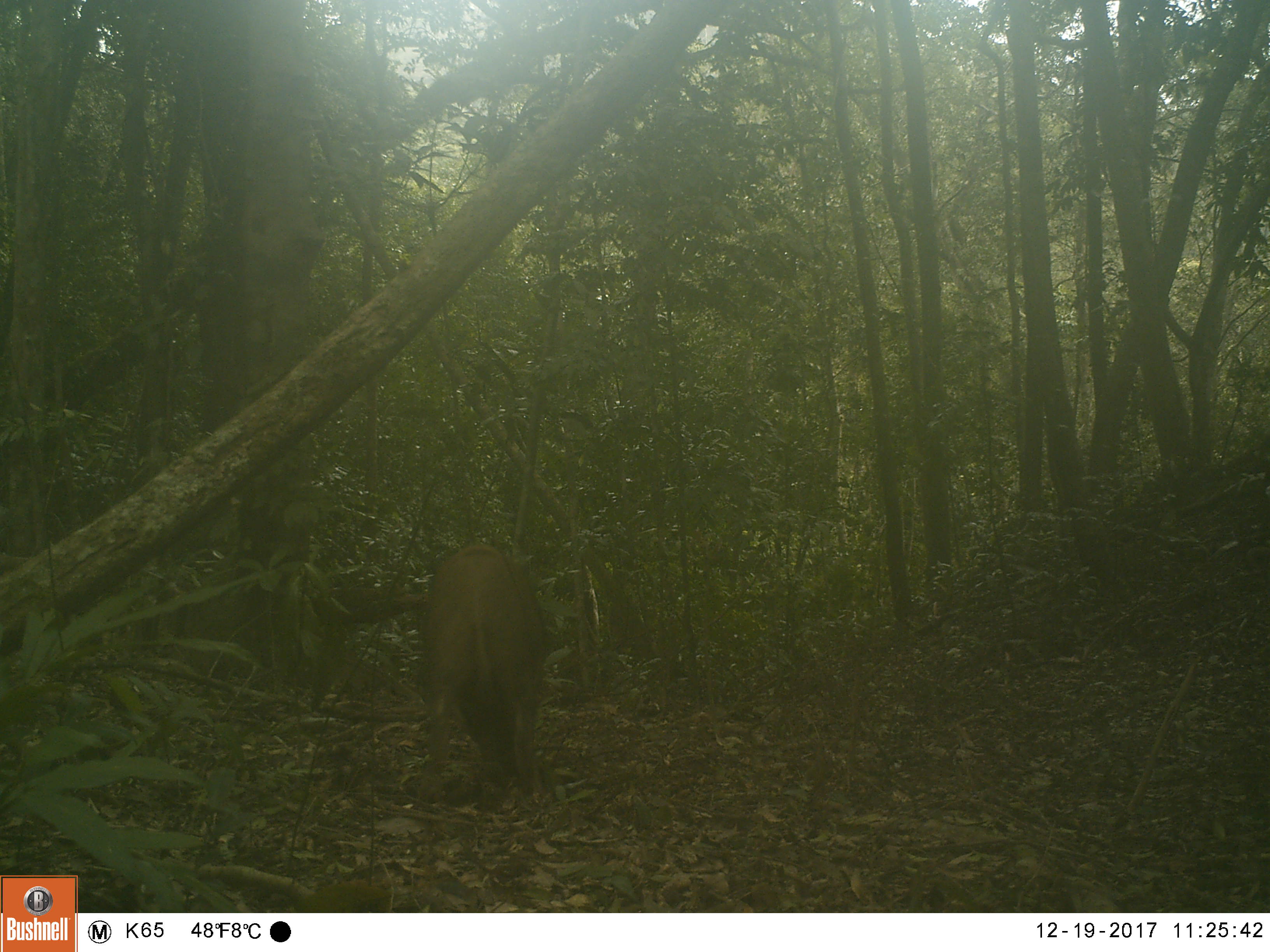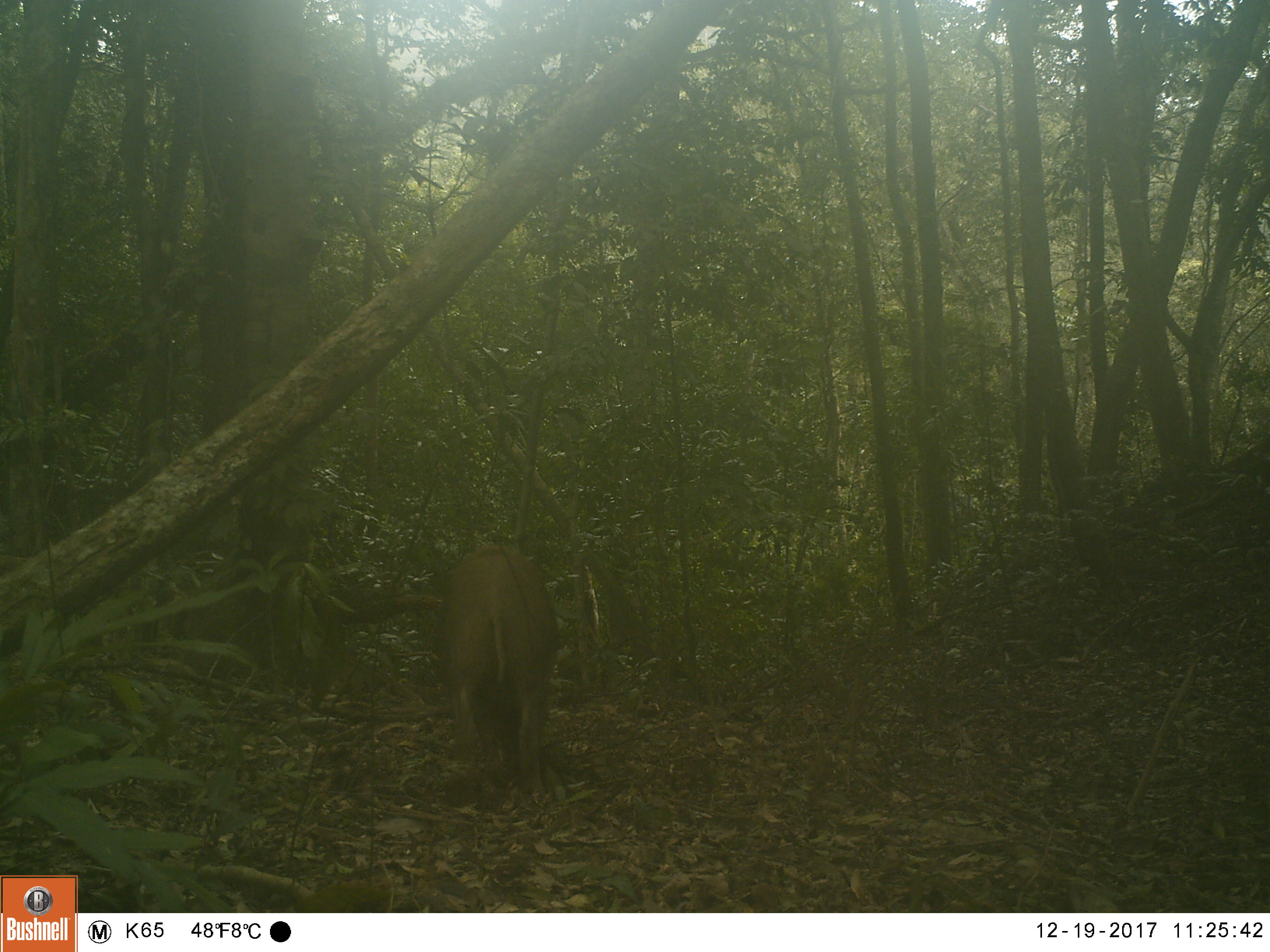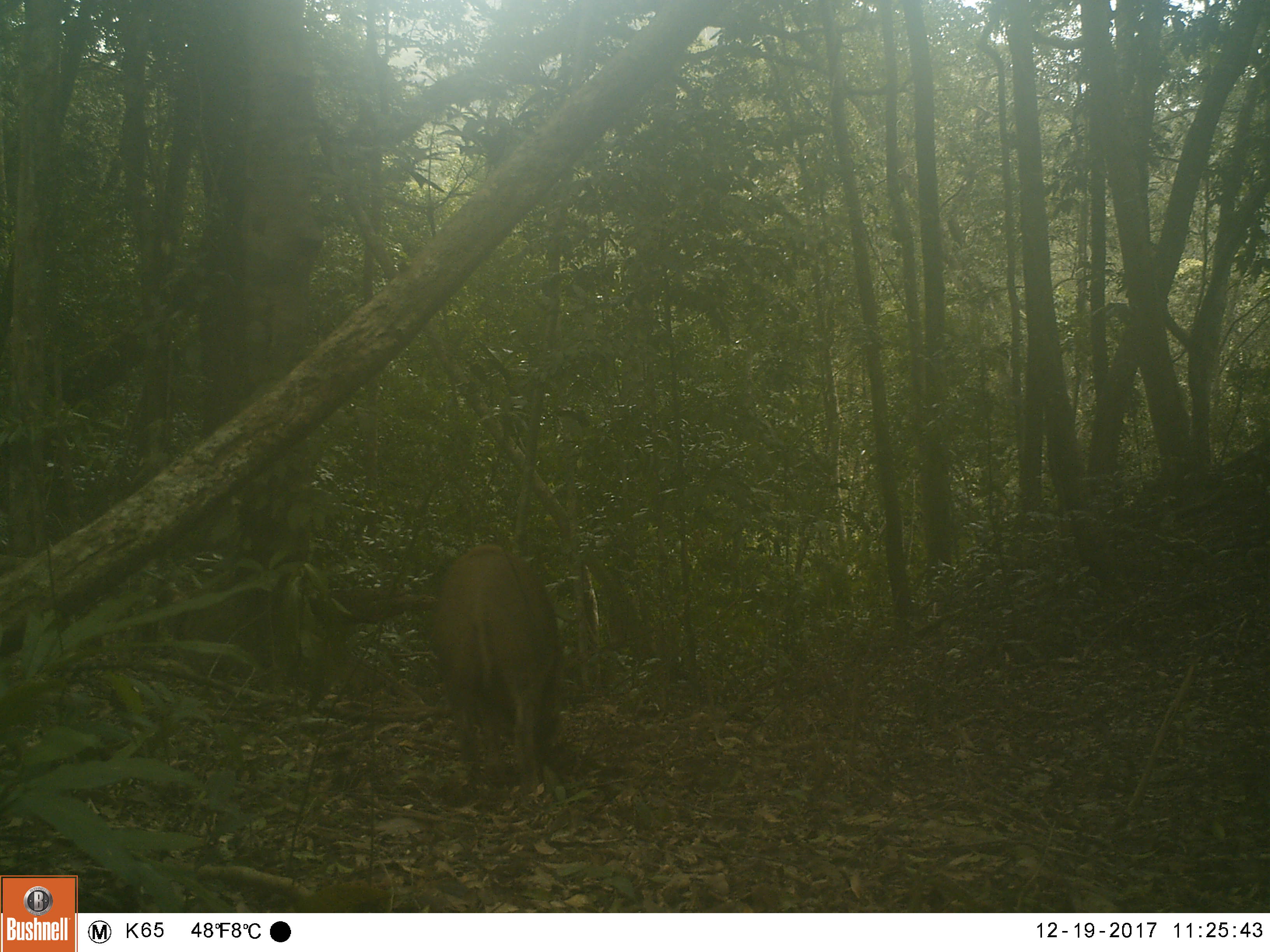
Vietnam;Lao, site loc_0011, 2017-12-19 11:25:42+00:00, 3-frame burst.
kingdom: Animalia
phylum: Chordata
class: Mammalia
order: Artiodactyla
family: Suidae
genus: Sus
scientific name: Sus scrofa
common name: eurasian wild pig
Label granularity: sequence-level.